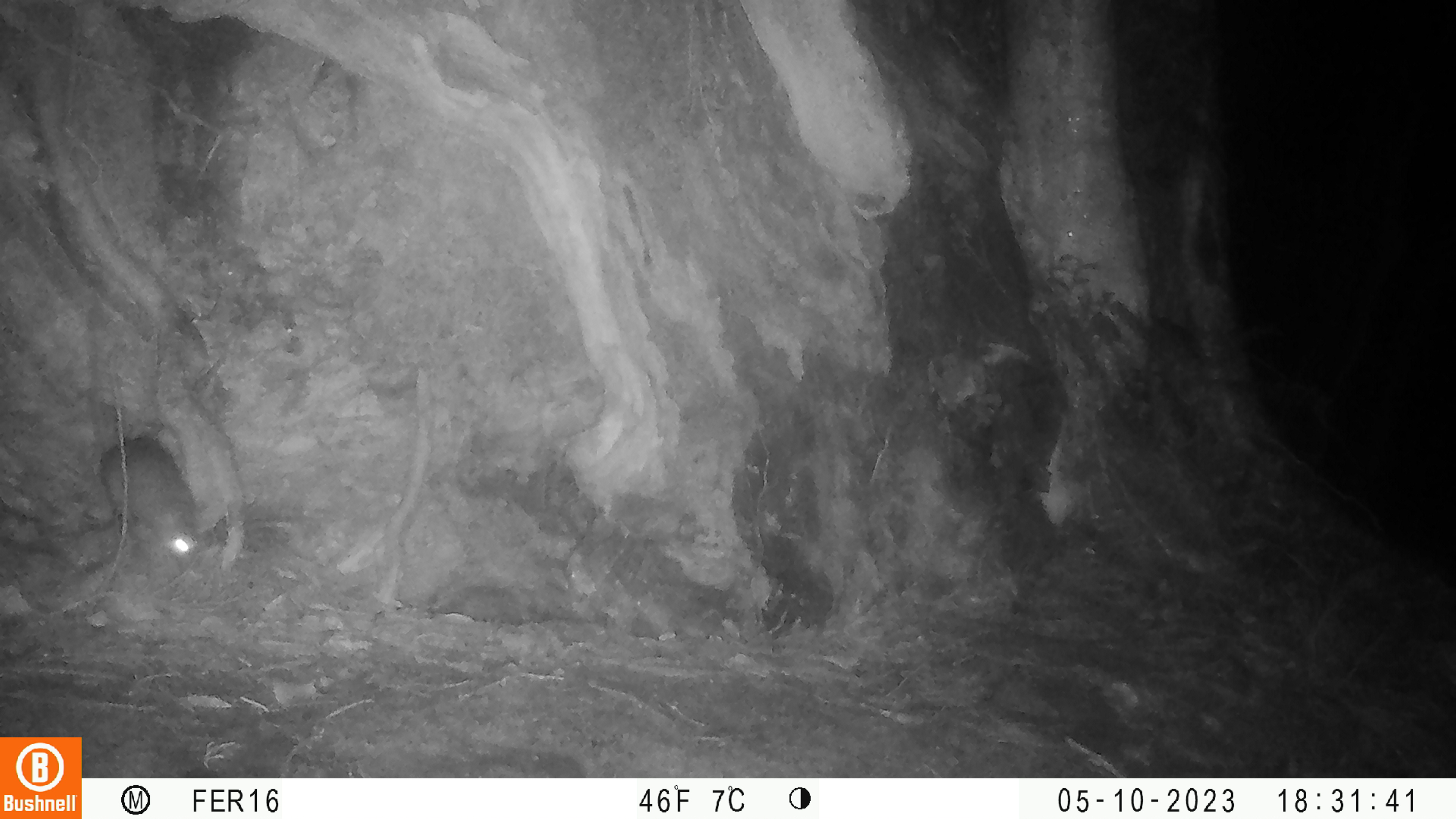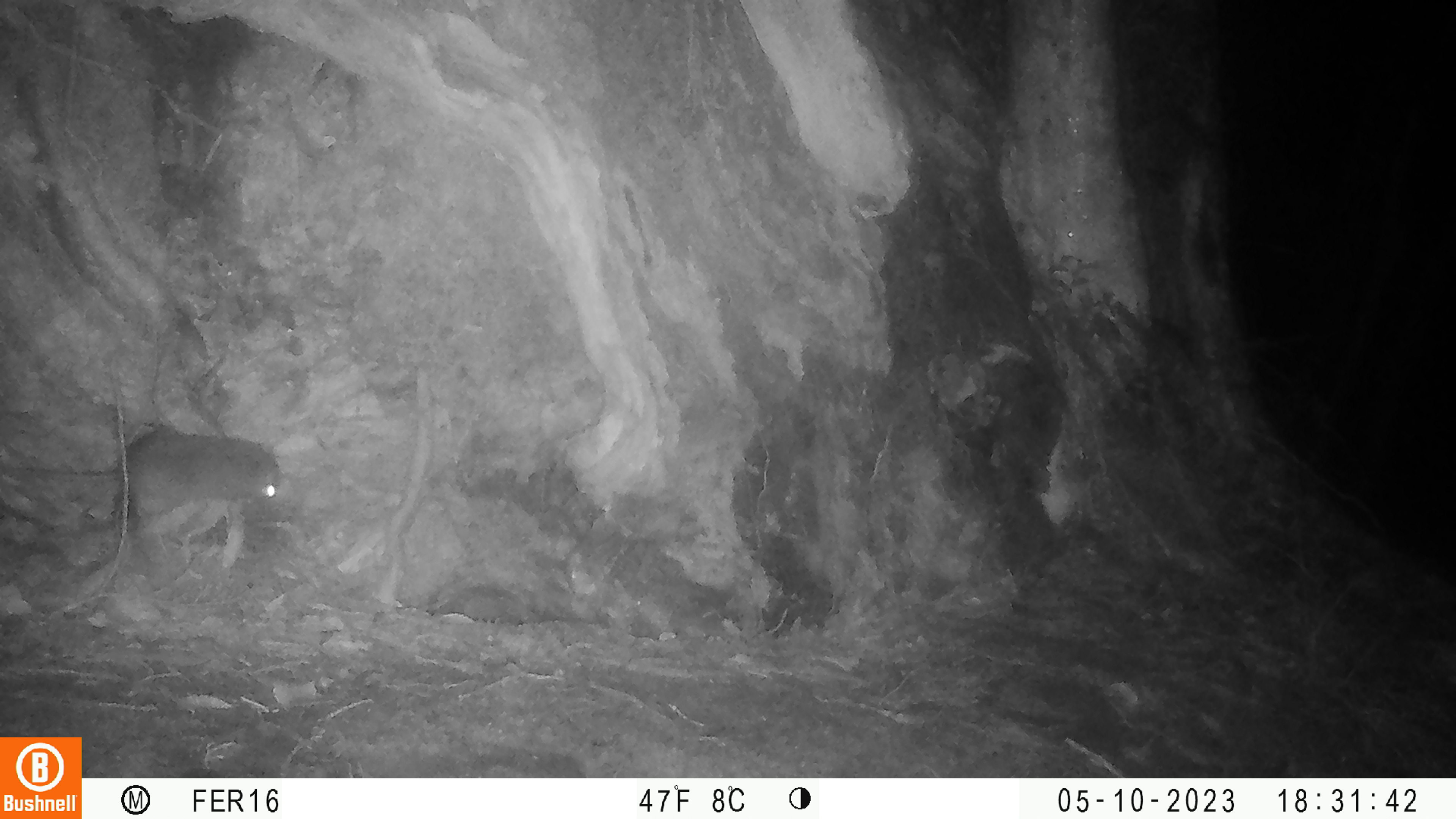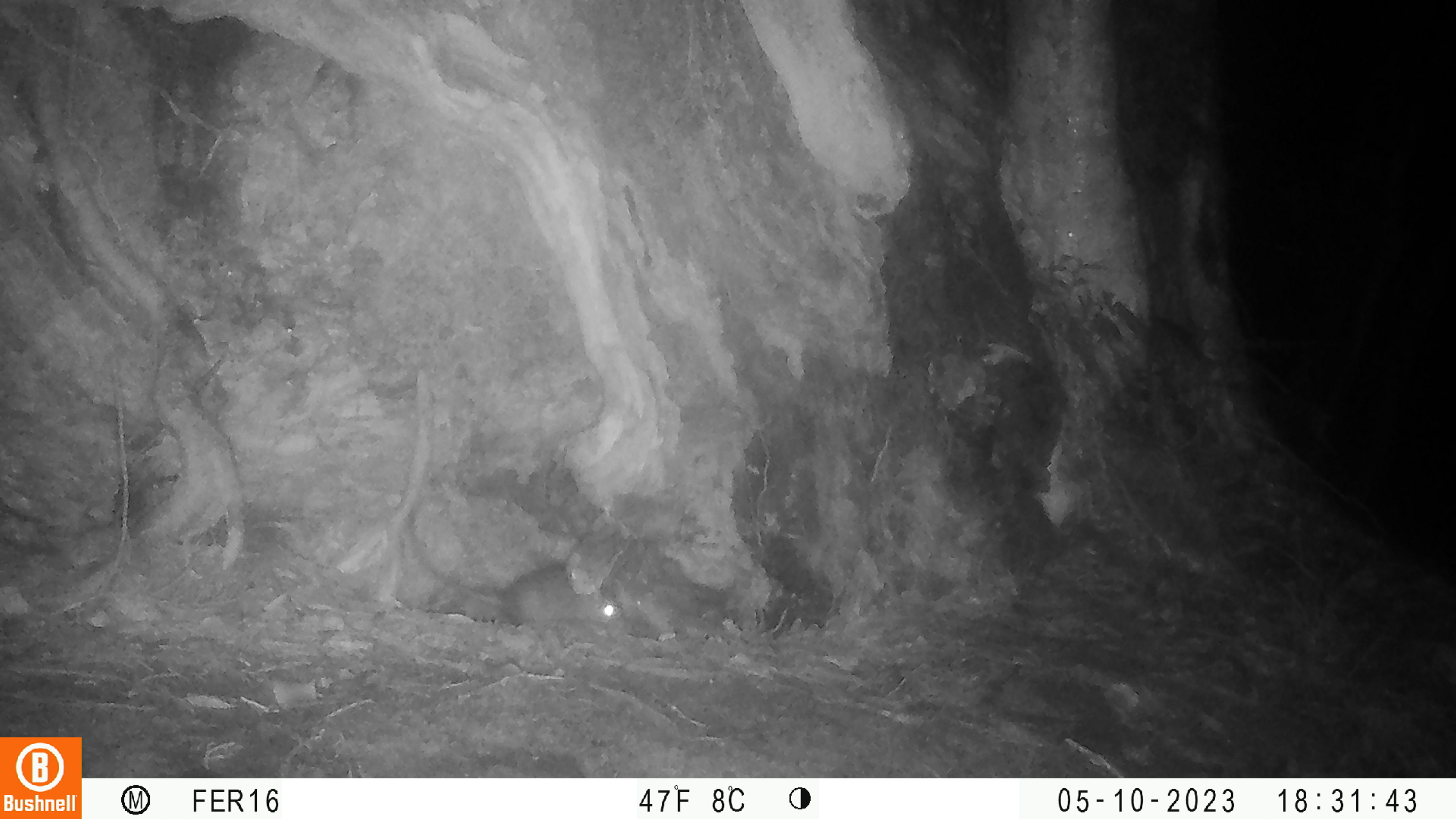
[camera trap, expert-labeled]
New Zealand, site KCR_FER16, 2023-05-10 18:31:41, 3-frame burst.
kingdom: Animalia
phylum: Chordata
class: Mammalia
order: Rodentia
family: Muridae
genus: Rattus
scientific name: Rattus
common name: rat